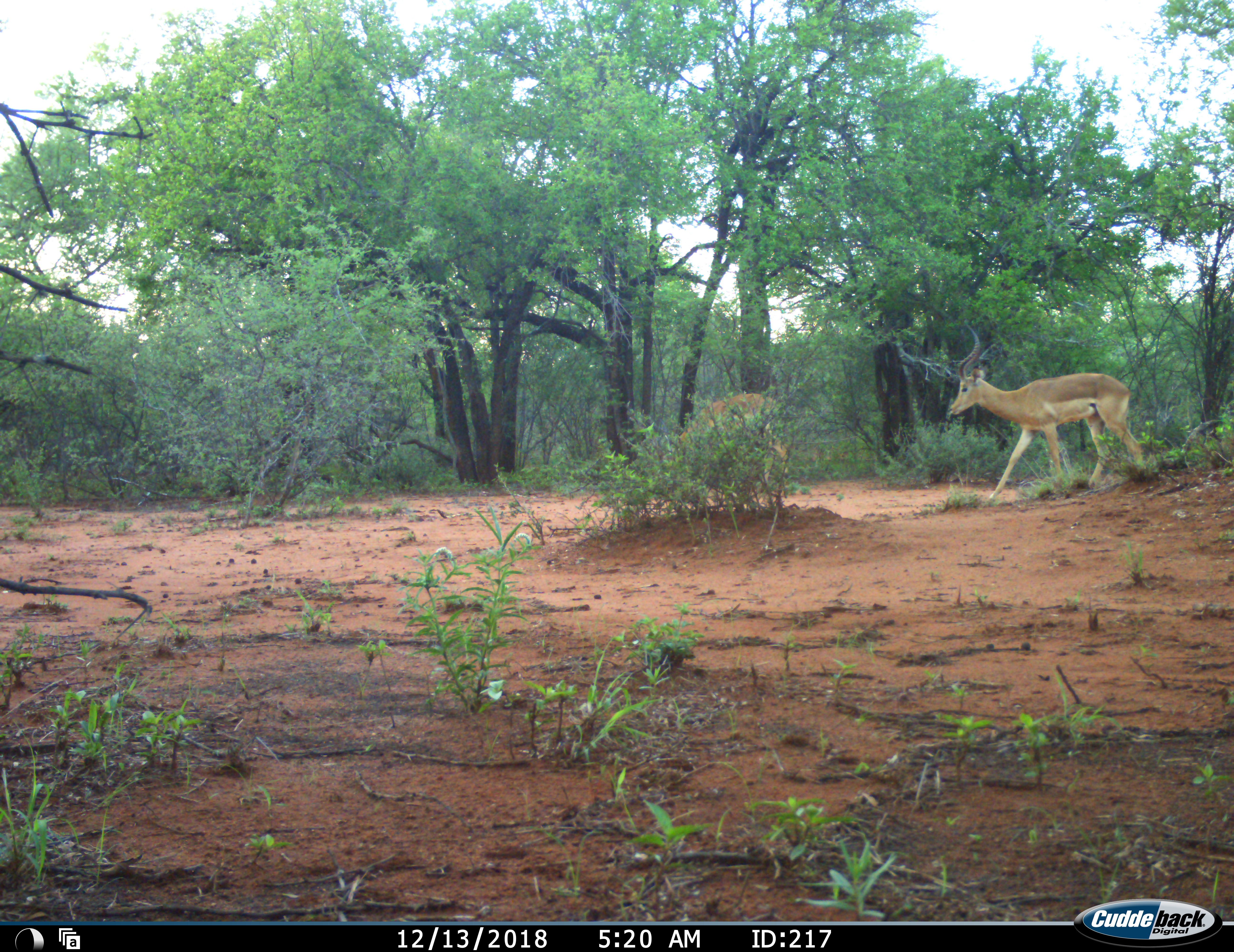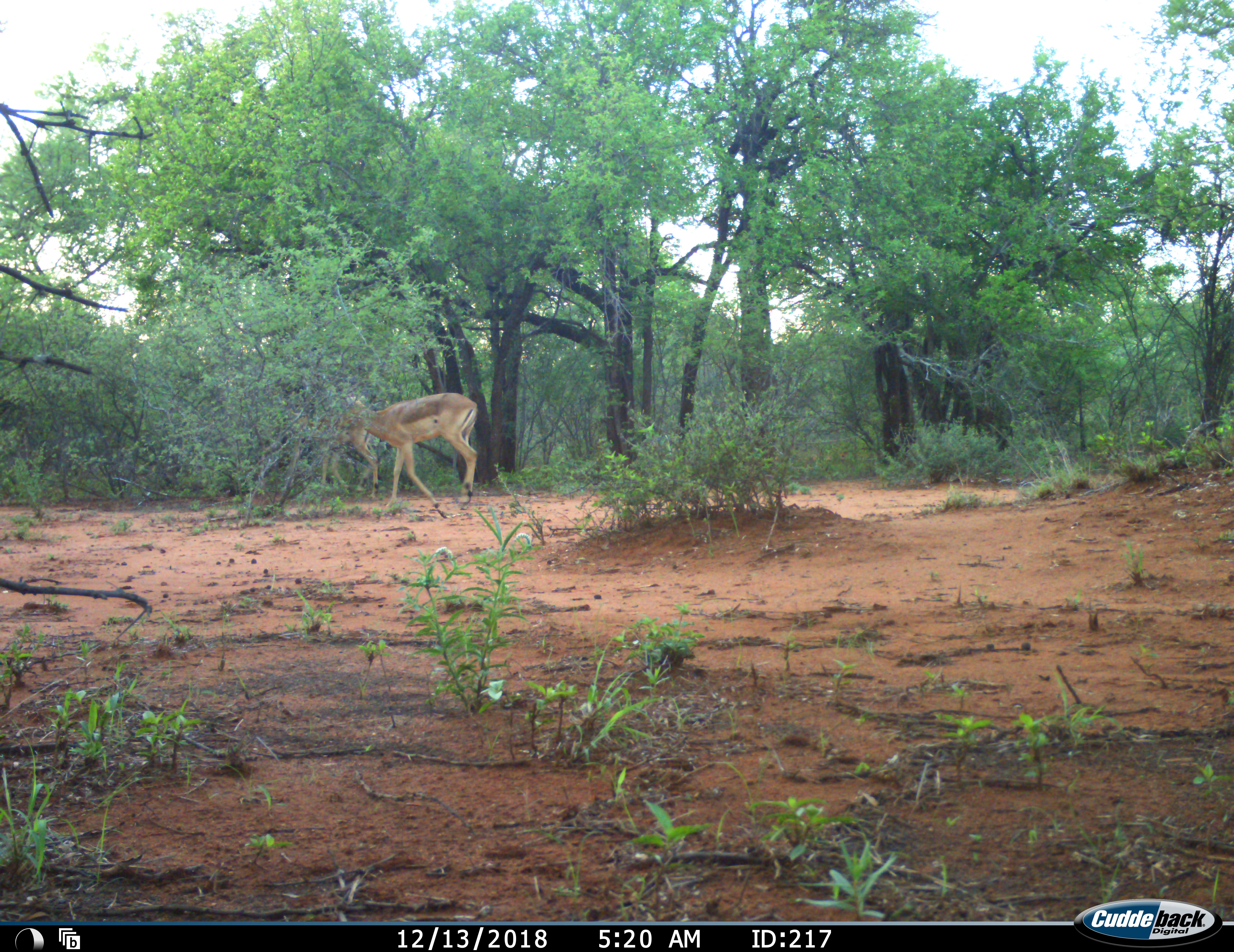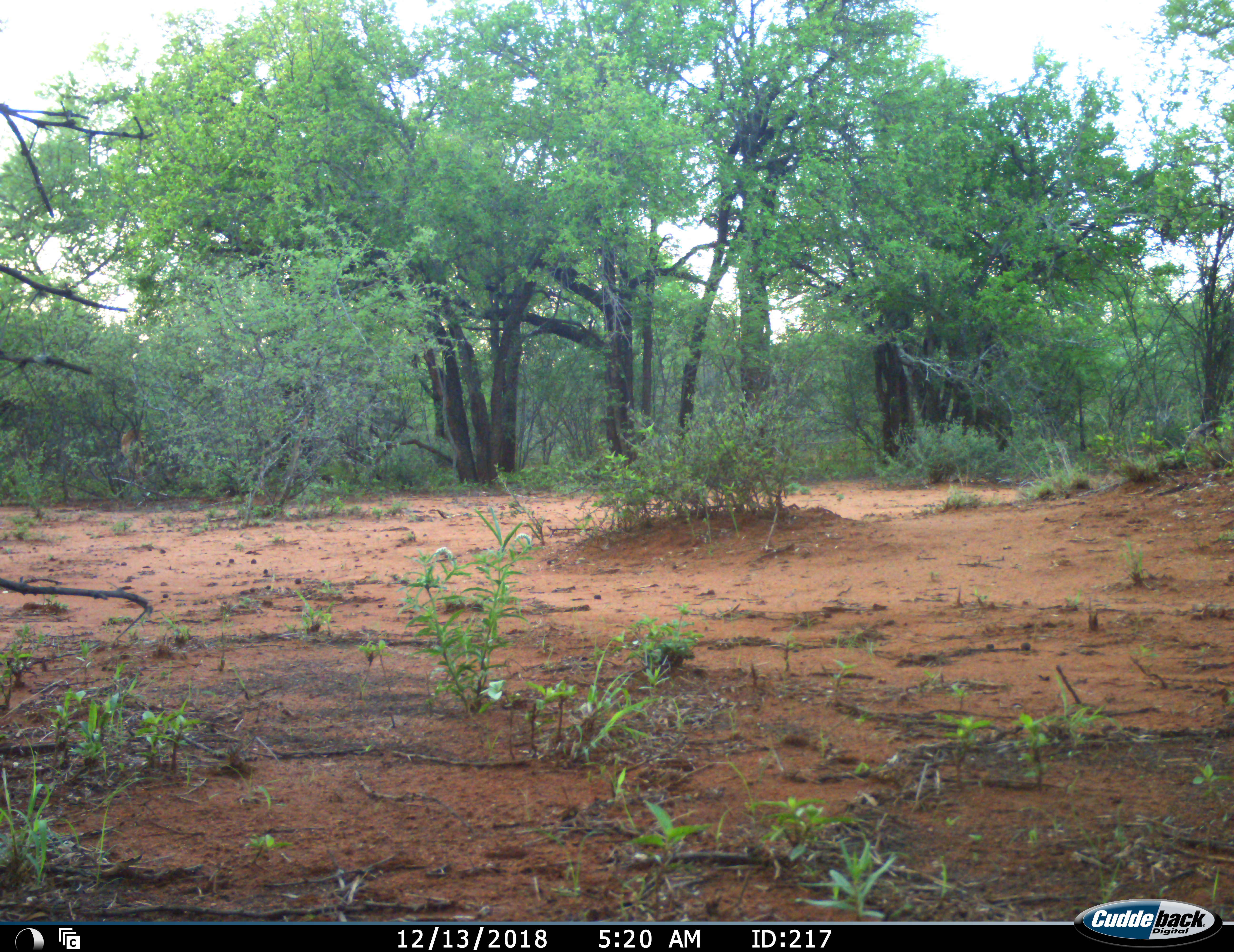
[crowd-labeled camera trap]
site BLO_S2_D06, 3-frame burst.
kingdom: Animalia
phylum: Chordata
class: Mammalia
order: Artiodactyla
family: Bovidae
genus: Aepyceros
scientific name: Aepyceros melampus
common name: impala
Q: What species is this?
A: Impala (Aepyceros melampus).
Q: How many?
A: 2.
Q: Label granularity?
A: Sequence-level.